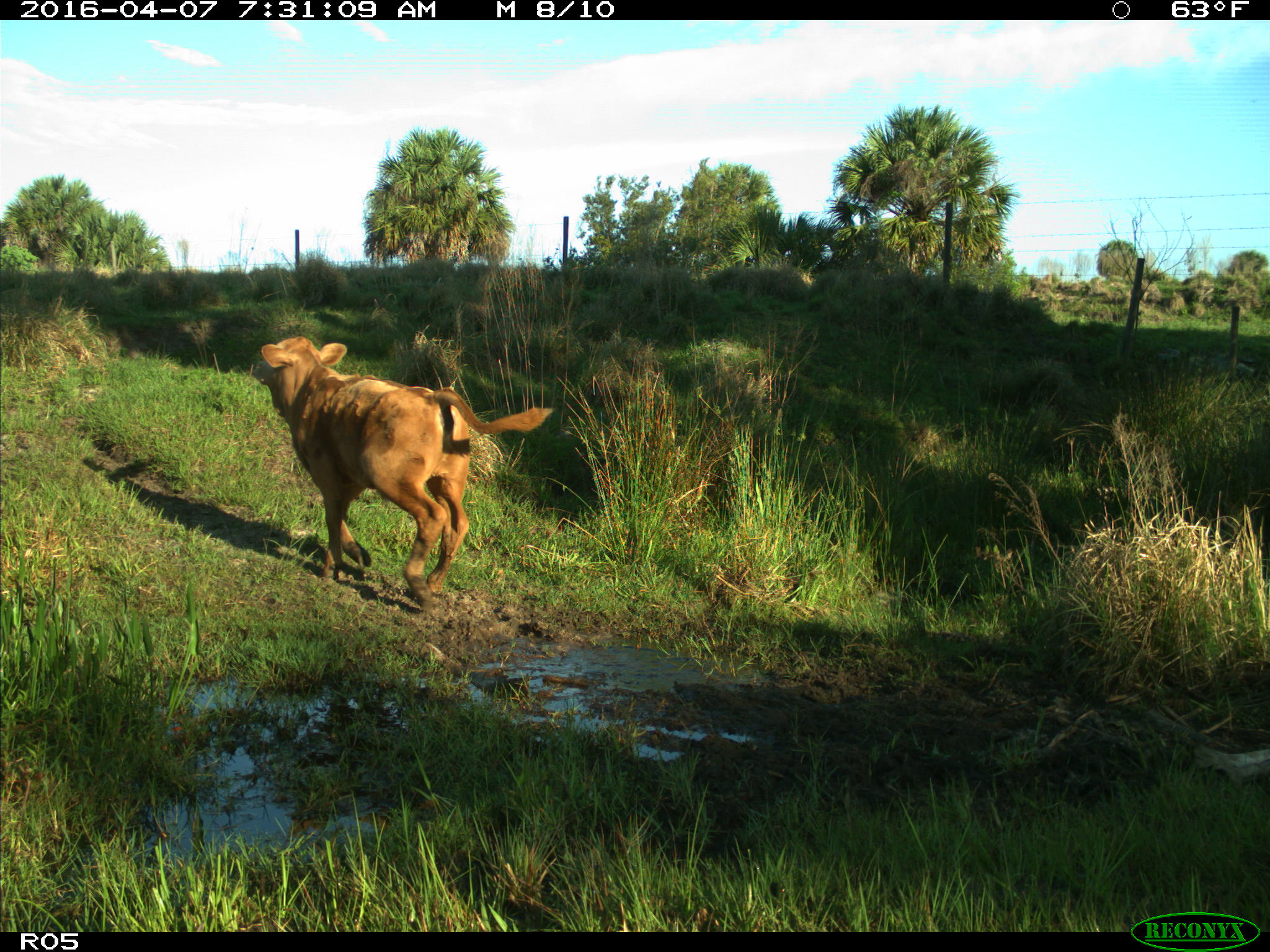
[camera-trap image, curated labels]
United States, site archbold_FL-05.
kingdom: Animalia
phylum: Chordata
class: Mammalia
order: Artiodactyla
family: Bovidae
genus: Bos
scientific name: Bos taurus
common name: domestic cow